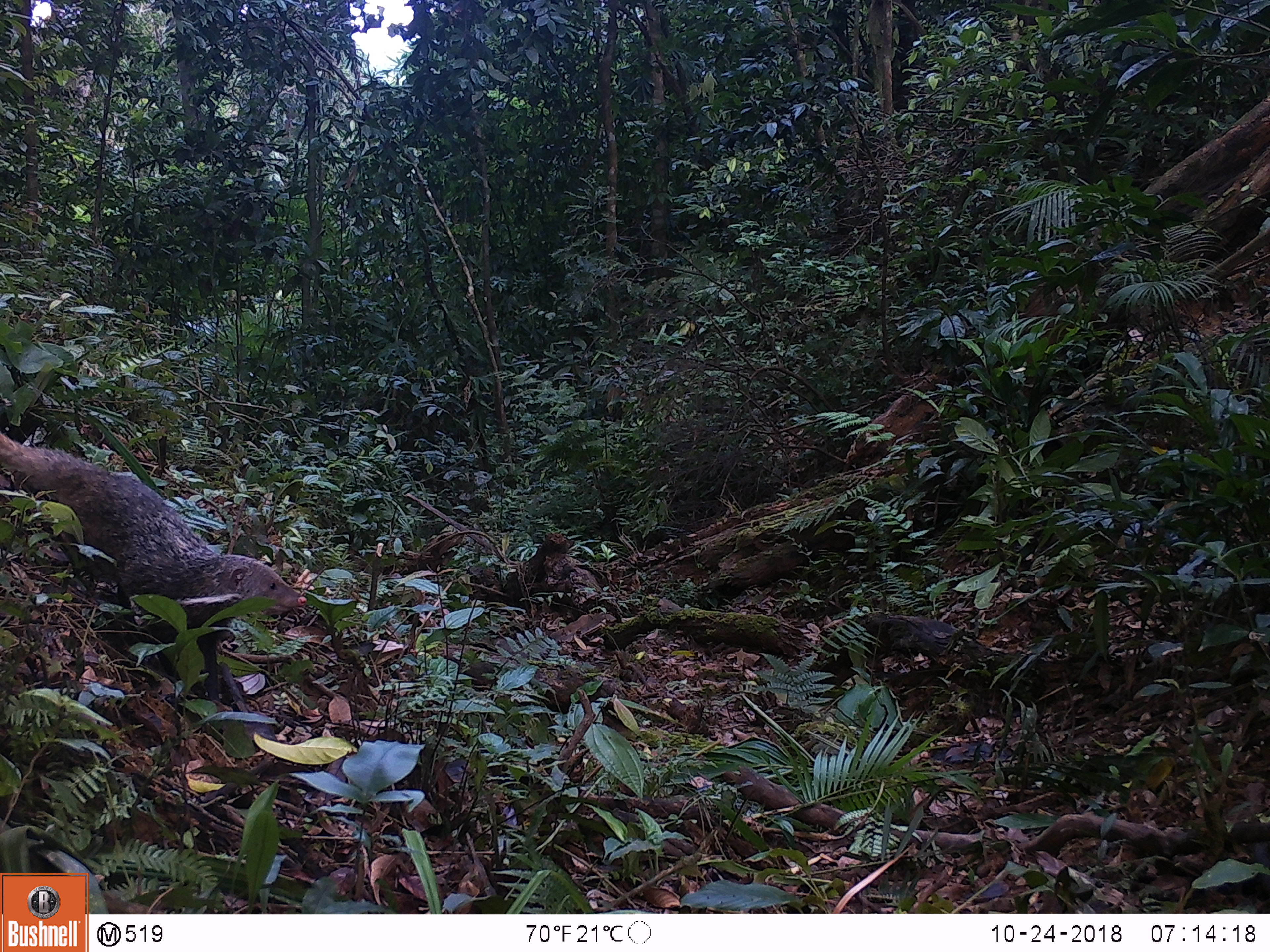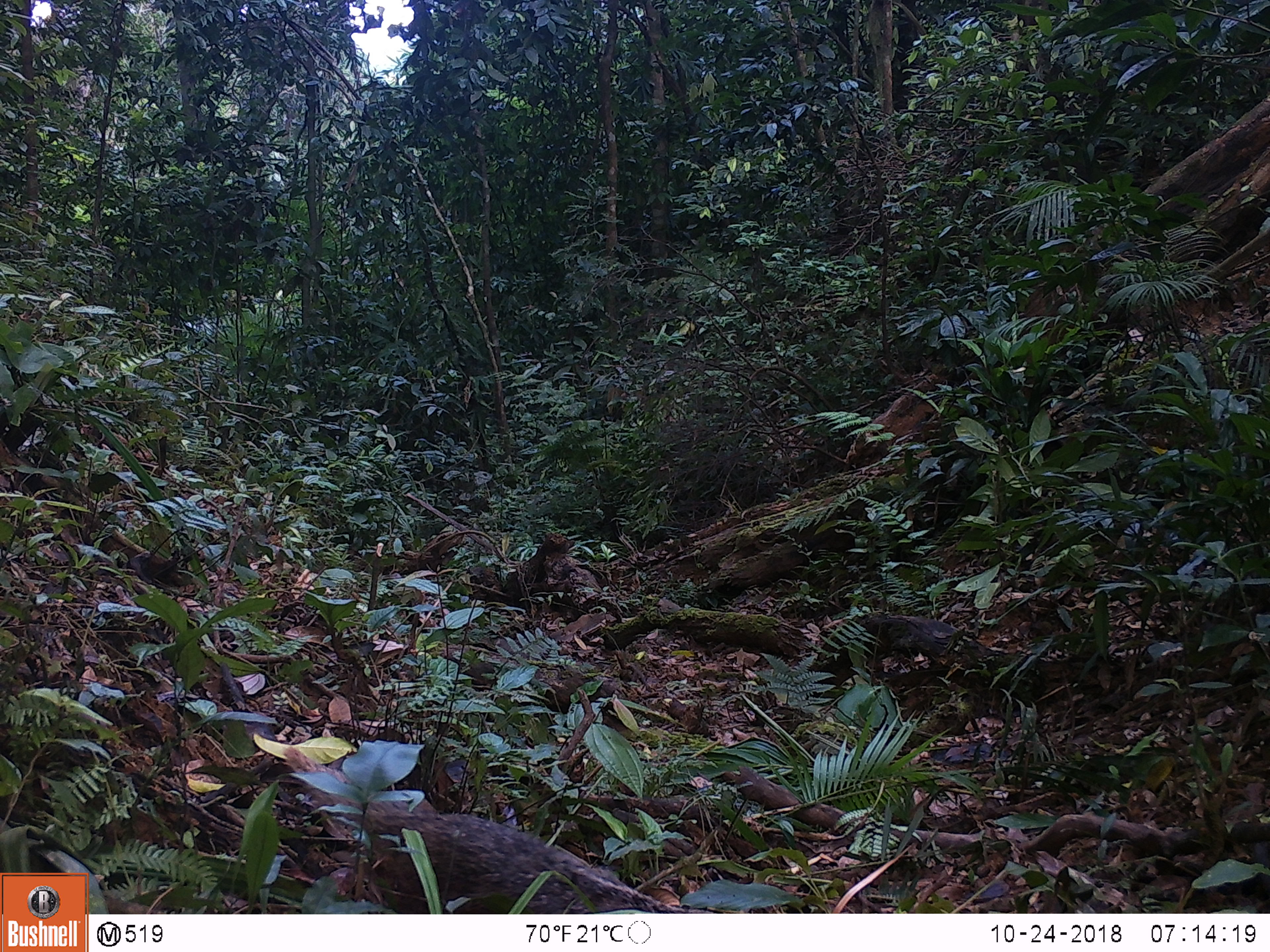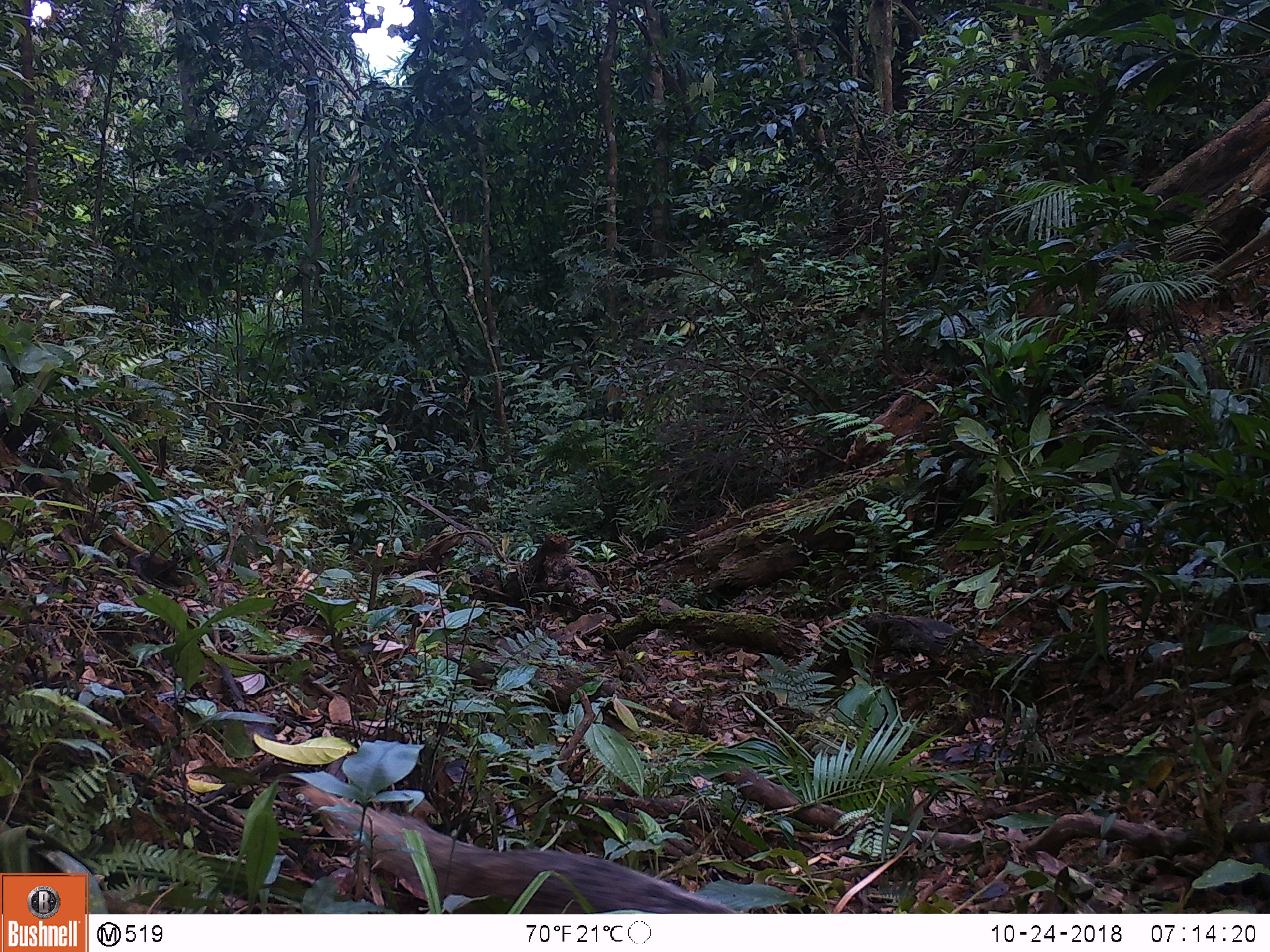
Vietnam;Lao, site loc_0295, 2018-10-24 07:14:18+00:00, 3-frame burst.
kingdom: Animalia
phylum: Chordata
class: Mammalia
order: Carnivora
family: Herpestidae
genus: Urva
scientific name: Urva urva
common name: crab-eating mongoose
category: crab eating mongoose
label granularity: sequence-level